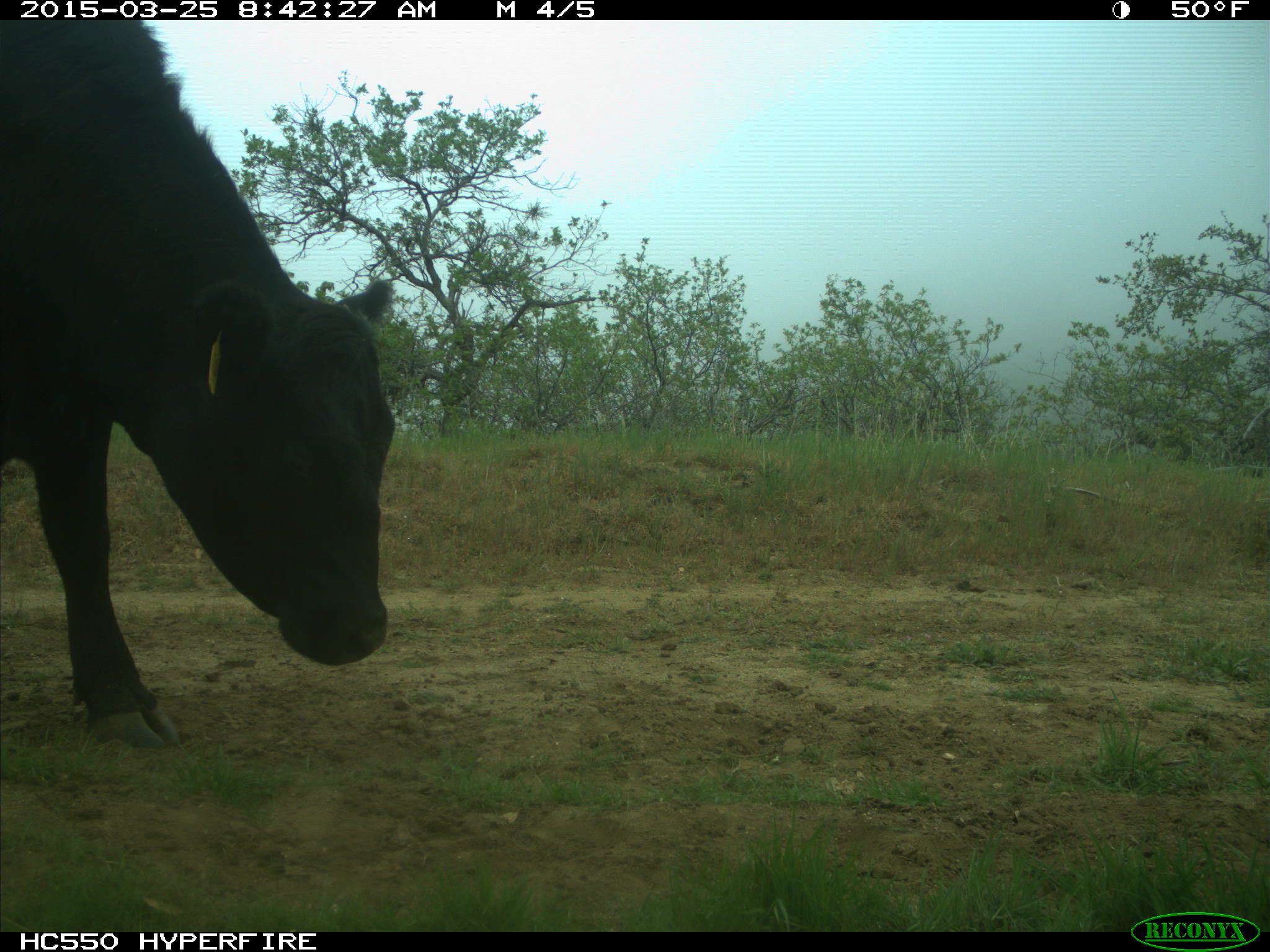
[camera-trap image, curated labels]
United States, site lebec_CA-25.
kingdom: Animalia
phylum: Chordata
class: Mammalia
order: Artiodactyla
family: Bovidae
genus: Bos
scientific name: Bos taurus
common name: domestic cow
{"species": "Bos taurus (domestic cow)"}